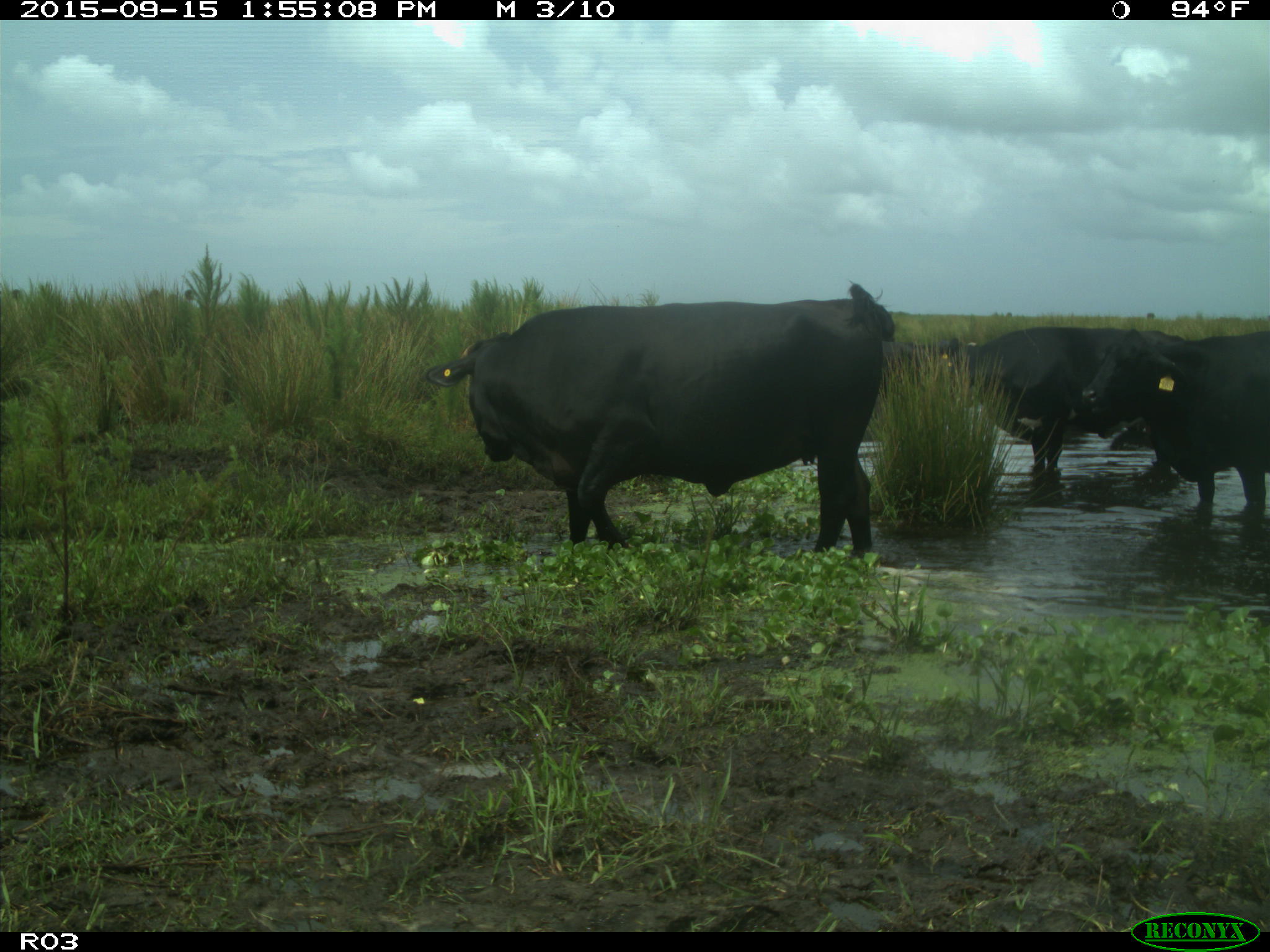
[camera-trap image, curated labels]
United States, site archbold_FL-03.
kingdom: Animalia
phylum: Chordata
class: Mammalia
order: Artiodactyla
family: Bovidae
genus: Bos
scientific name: Bos taurus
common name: domestic cow